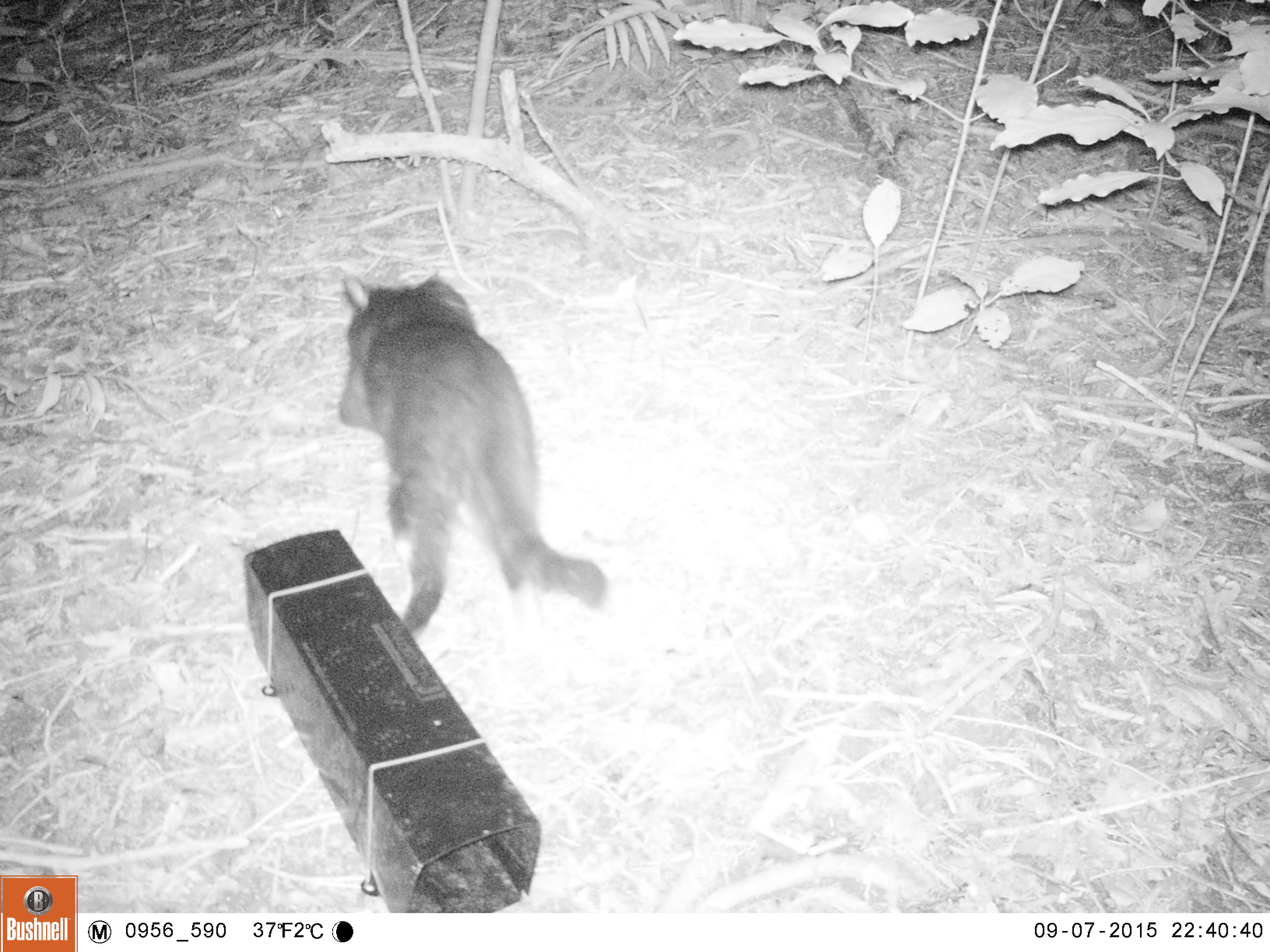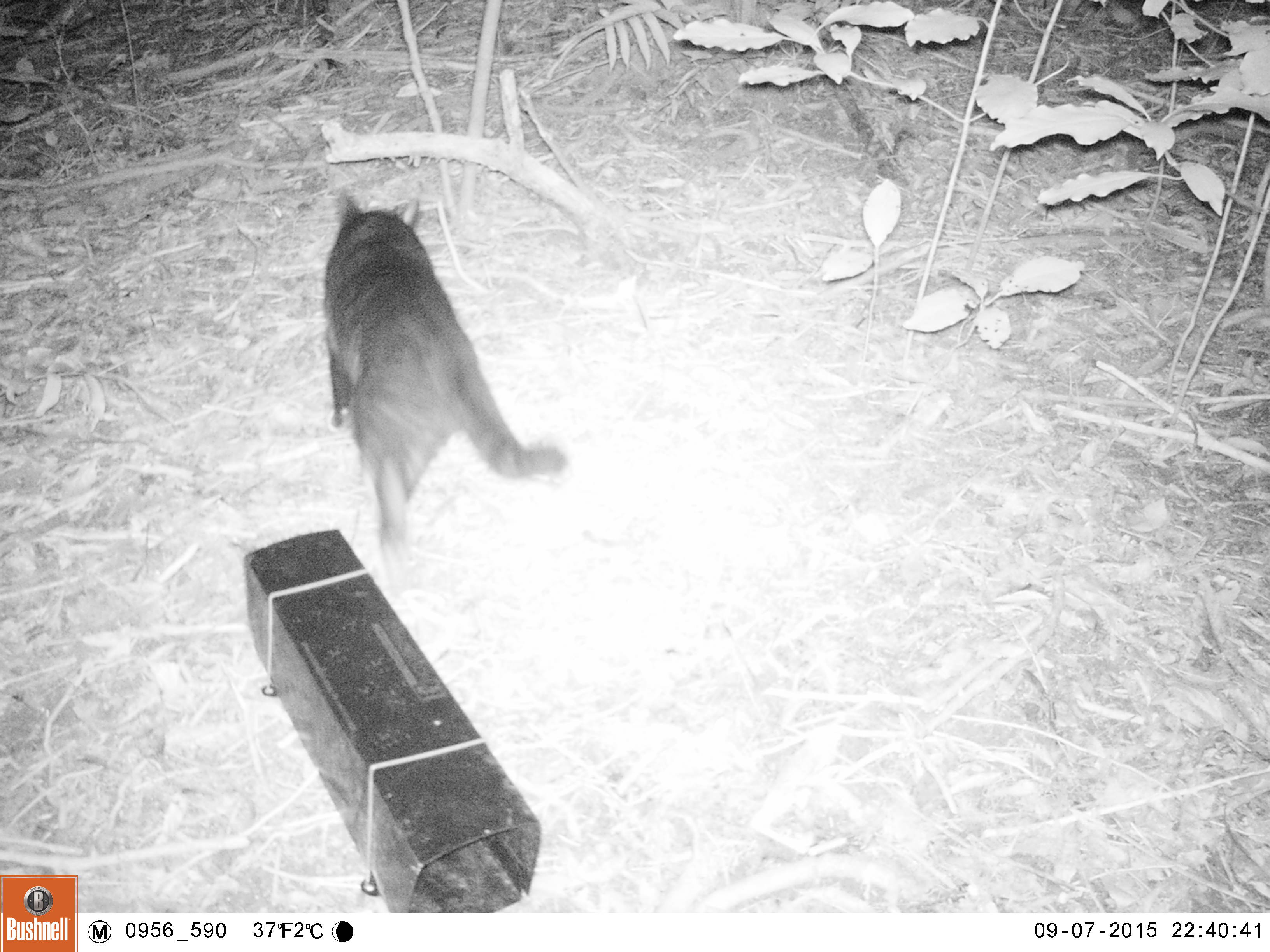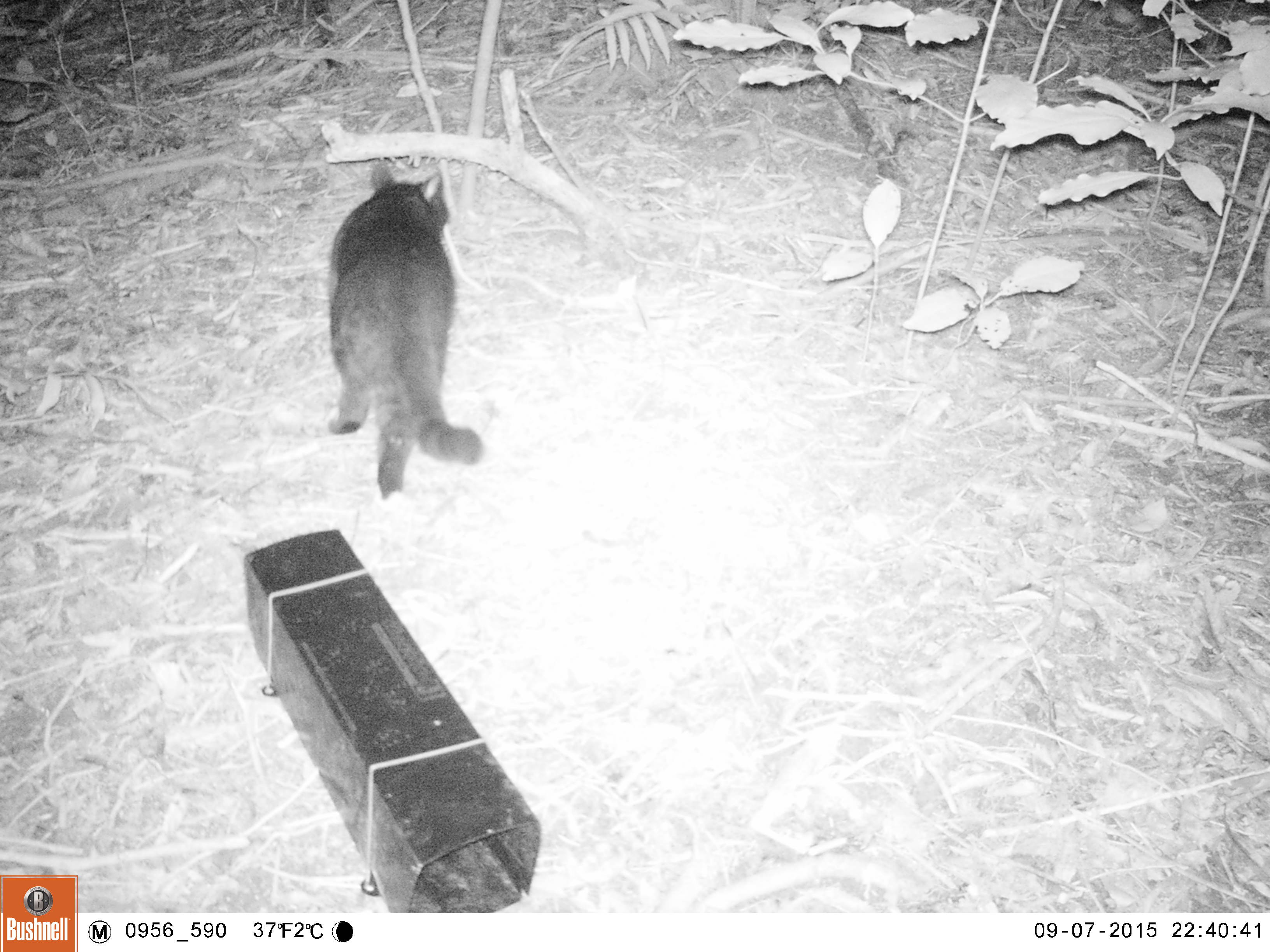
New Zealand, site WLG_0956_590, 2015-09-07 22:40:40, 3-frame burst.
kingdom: Animalia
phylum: Chordata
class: Mammalia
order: Carnivora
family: Felidae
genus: Felis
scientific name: Felis catus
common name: domestic cat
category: cat